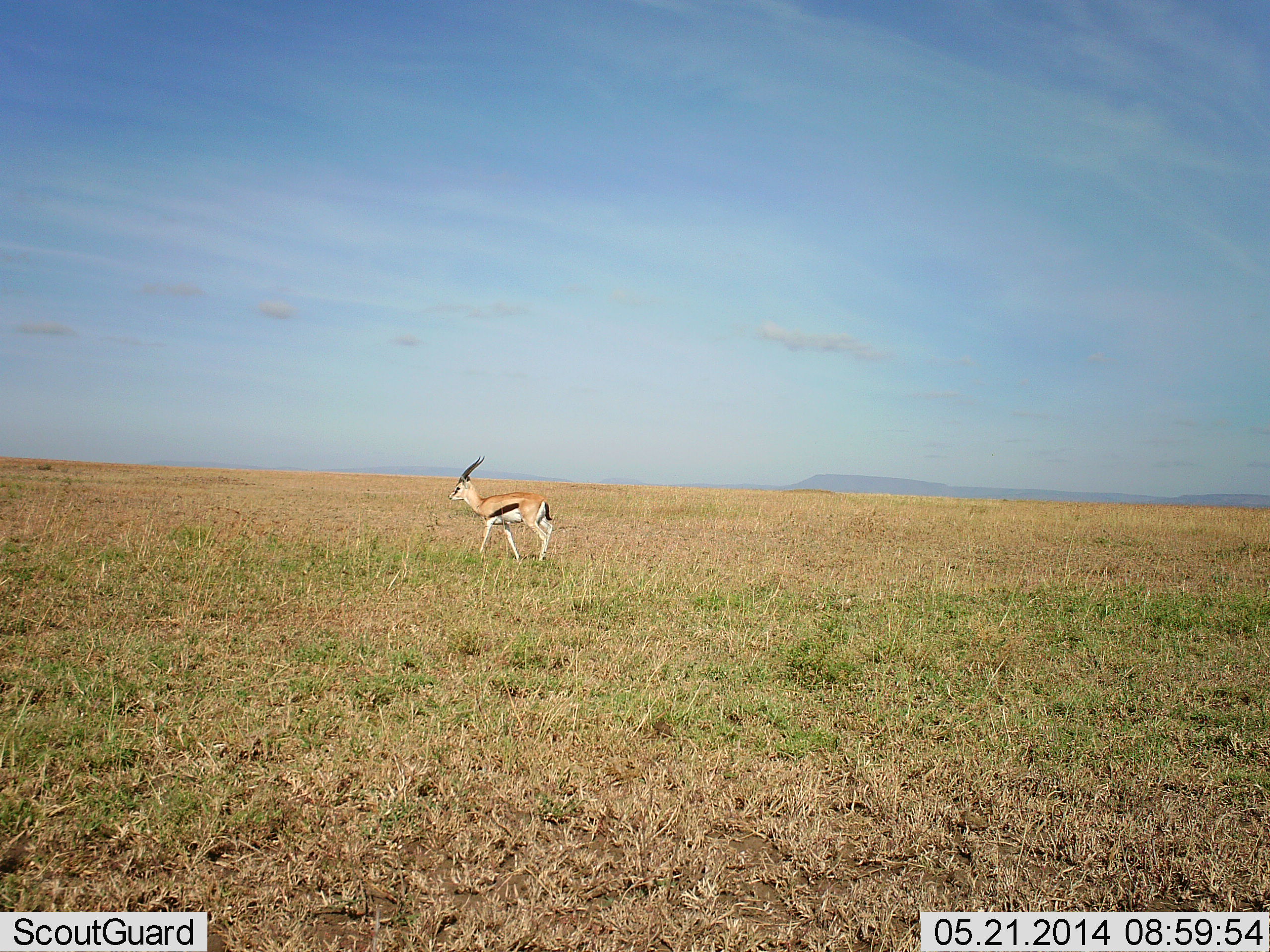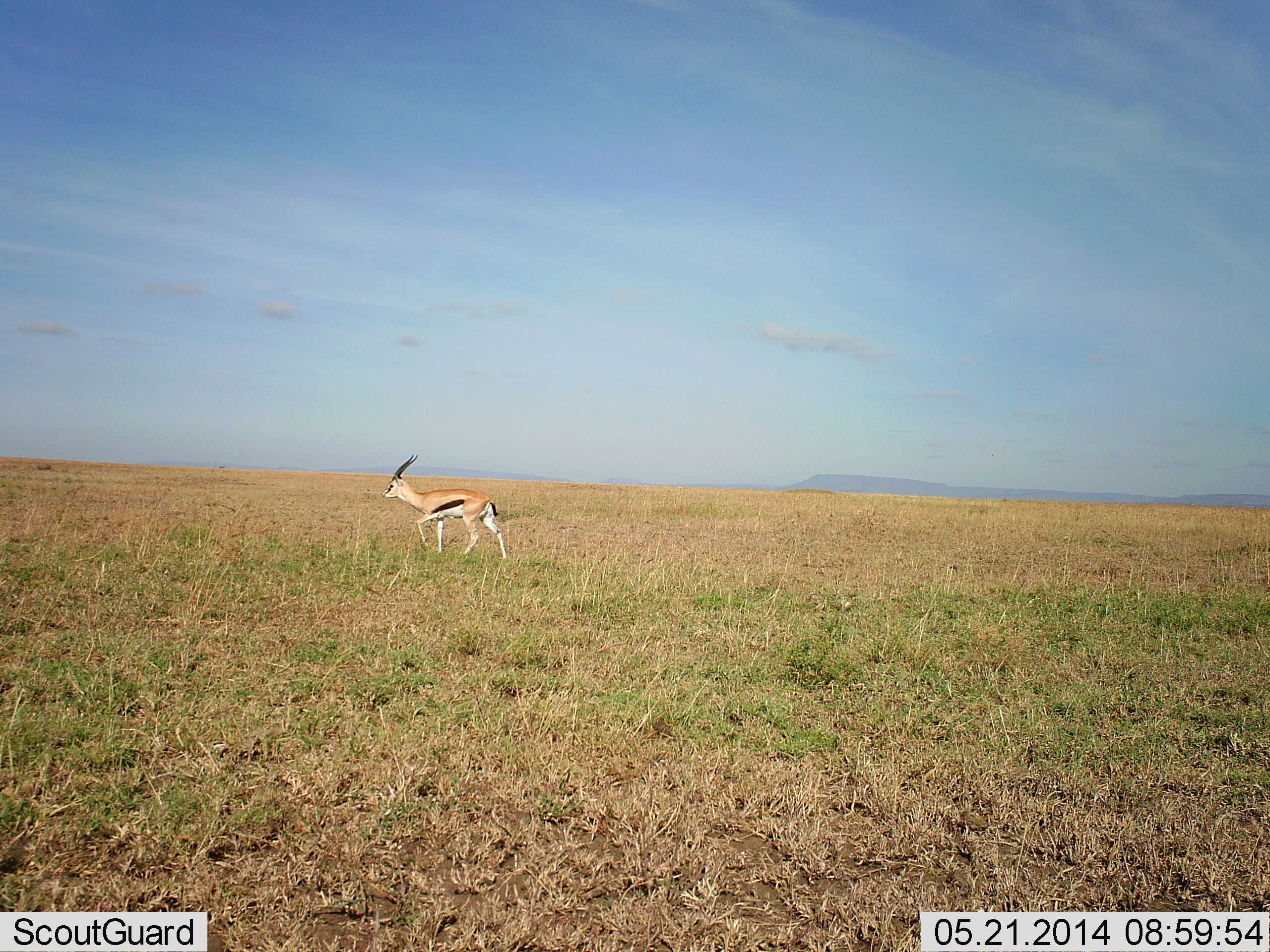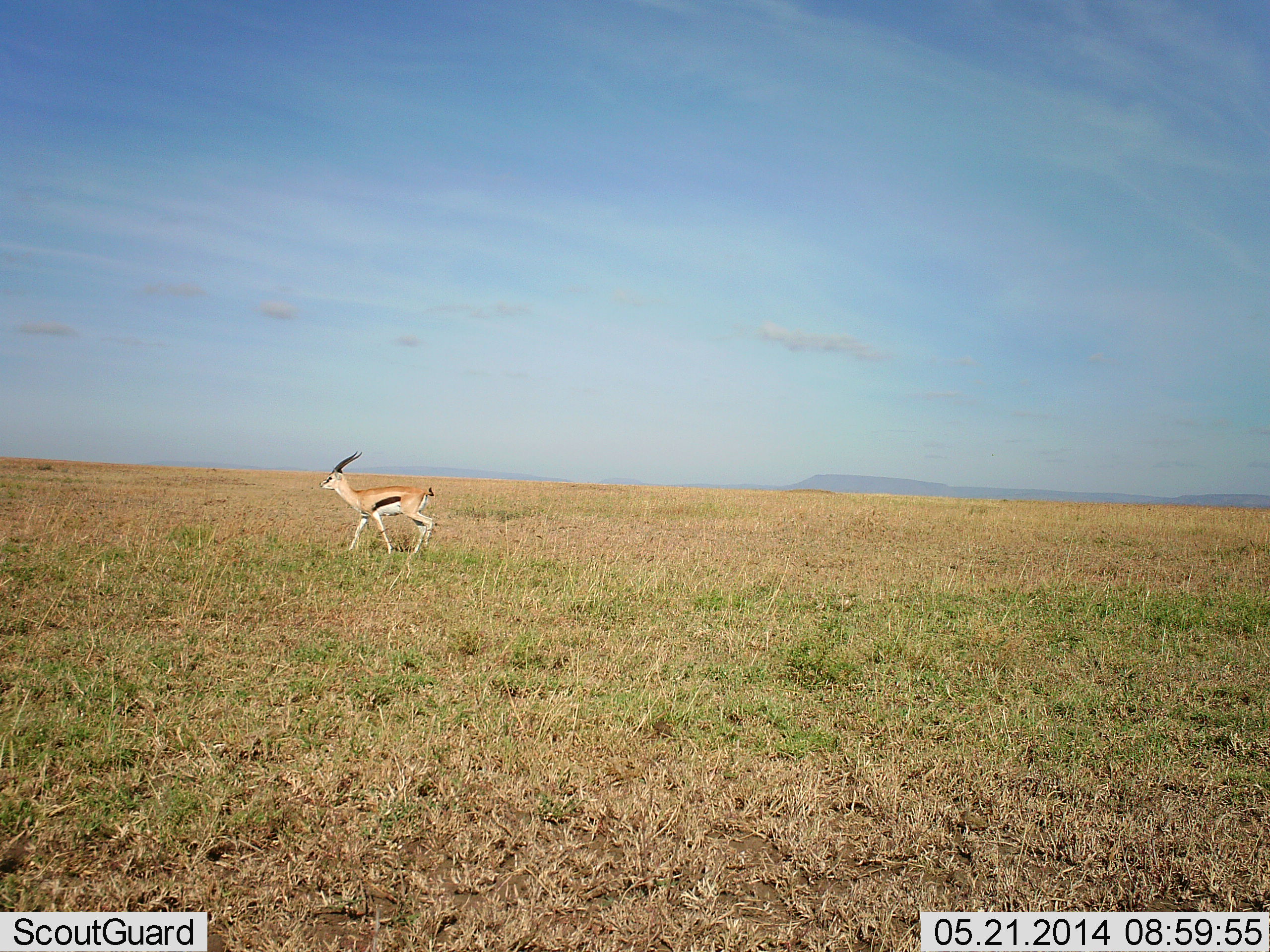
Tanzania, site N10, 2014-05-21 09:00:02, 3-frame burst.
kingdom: Animalia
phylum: Chordata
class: Mammalia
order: Artiodactyla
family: Bovidae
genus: Eudorcas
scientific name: Eudorcas thomsonii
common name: thomson's gazelle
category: gazellethomsons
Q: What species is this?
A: Gazellethomsons (thomson's gazelle) (Eudorcas thomsonii).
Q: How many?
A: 1.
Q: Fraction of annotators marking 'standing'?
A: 9%.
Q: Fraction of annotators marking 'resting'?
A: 0%.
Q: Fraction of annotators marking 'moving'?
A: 97%.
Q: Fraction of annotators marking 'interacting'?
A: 0%.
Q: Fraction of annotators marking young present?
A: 0%.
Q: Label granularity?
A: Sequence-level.